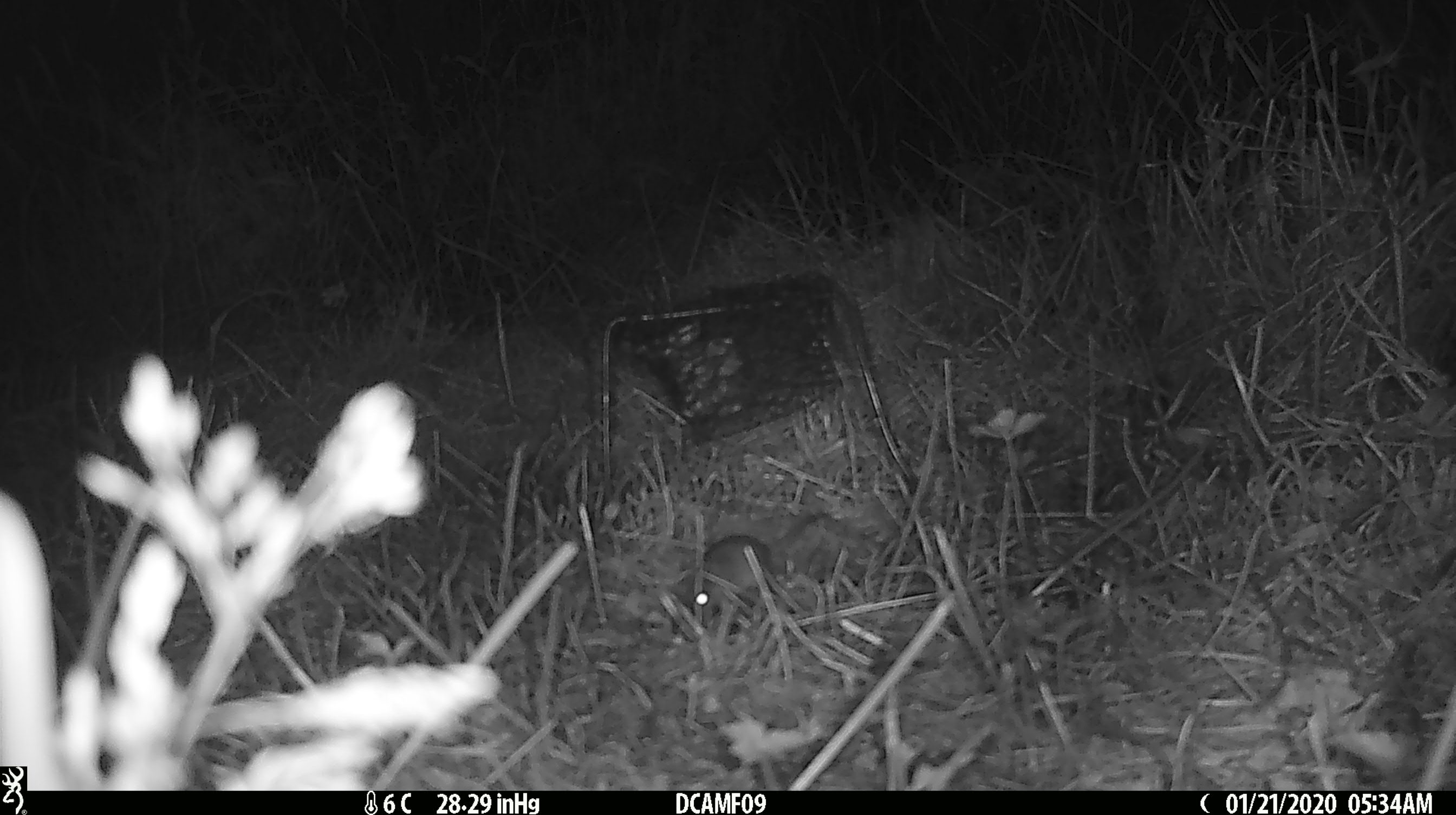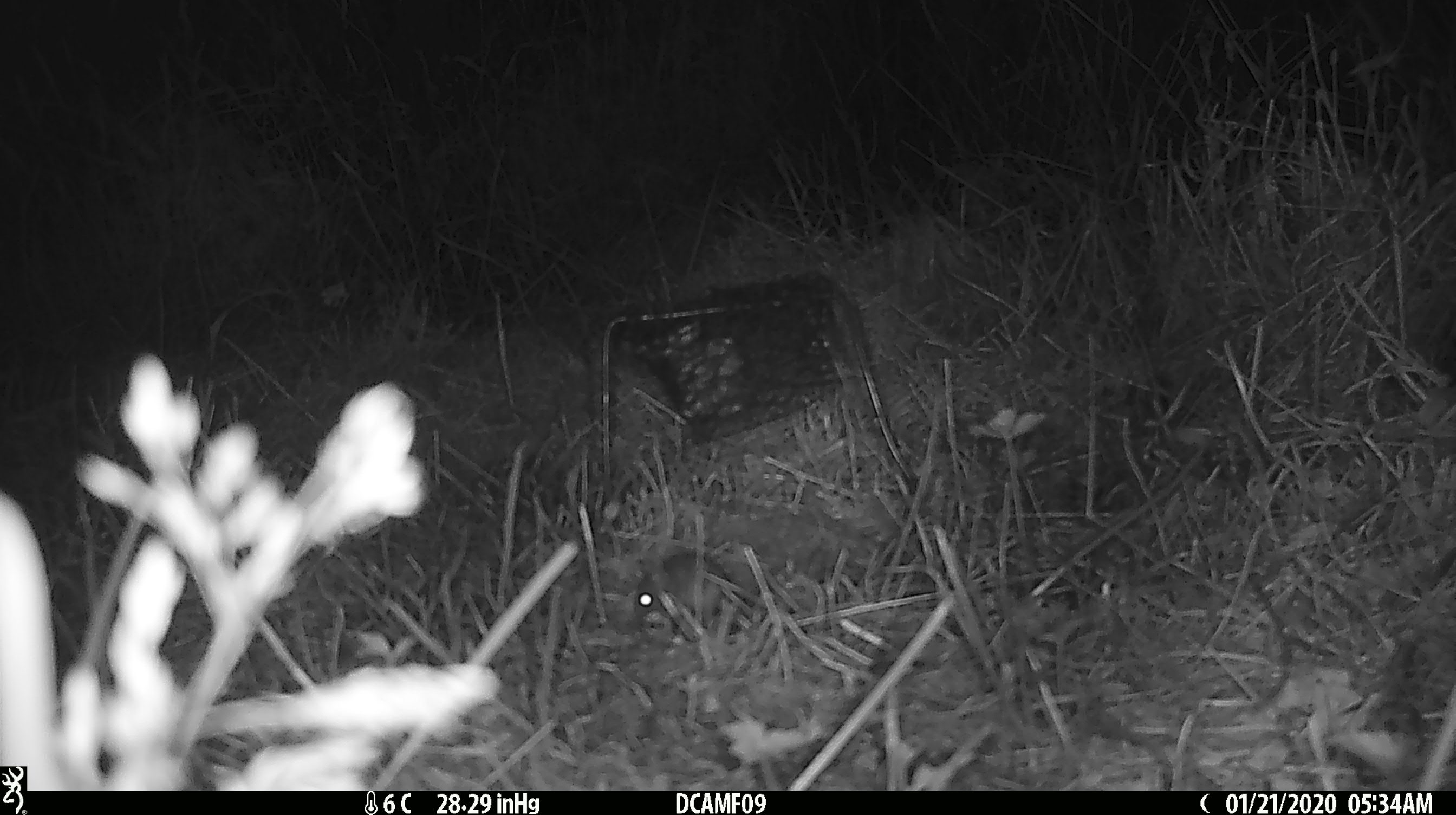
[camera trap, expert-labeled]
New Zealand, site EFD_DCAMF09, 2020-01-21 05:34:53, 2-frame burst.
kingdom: Animalia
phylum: Chordata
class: Mammalia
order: Rodentia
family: Muridae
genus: Mus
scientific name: Mus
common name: mouse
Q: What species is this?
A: Mouse (Mus).